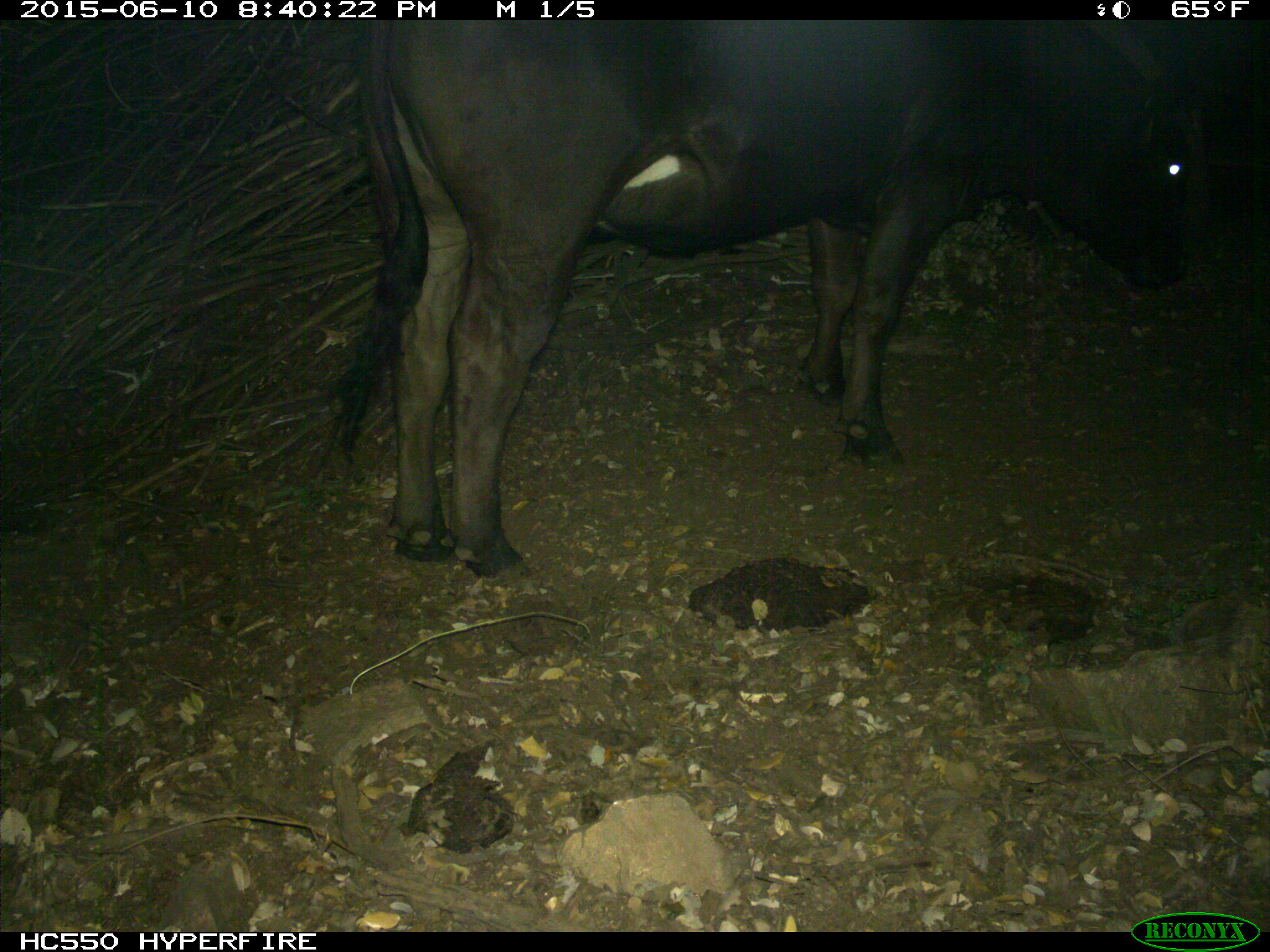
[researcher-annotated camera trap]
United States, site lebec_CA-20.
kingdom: Animalia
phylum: Chordata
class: Mammalia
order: Artiodactyla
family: Bovidae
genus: Bos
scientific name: Bos taurus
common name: domestic cow